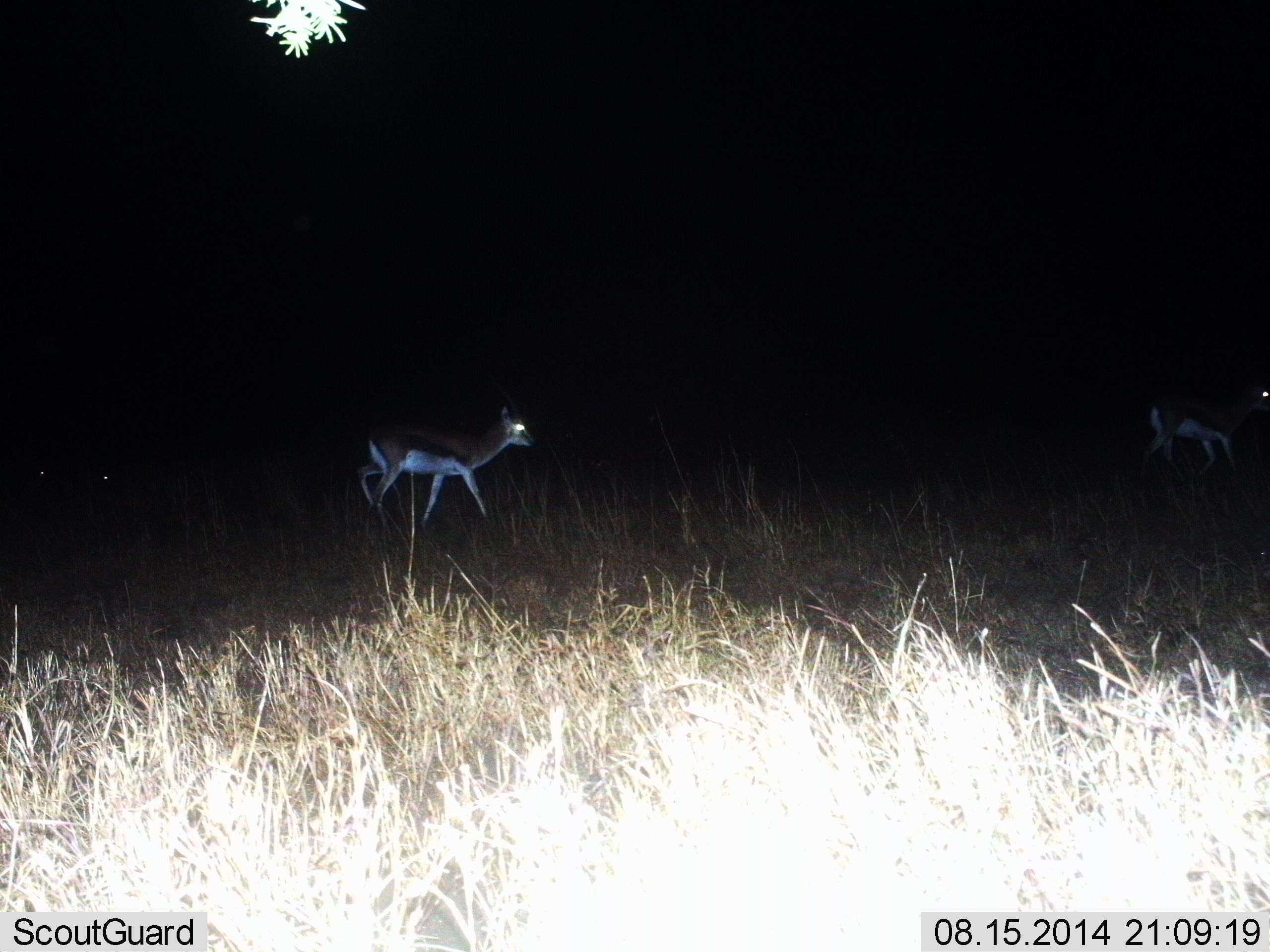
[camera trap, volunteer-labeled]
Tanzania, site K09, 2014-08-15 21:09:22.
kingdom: Animalia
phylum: Chordata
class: Mammalia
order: Artiodactyla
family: Bovidae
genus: Eudorcas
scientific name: Eudorcas thomsonii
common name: thomson's gazelle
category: gazellethomsons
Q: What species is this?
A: Gazellethomsons (thomson's gazelle) (Eudorcas thomsonii).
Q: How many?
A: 2.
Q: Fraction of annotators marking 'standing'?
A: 30%.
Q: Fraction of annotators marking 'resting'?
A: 0%.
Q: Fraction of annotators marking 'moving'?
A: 70%.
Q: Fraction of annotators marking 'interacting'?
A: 0%.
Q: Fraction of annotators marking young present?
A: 0%.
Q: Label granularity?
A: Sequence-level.